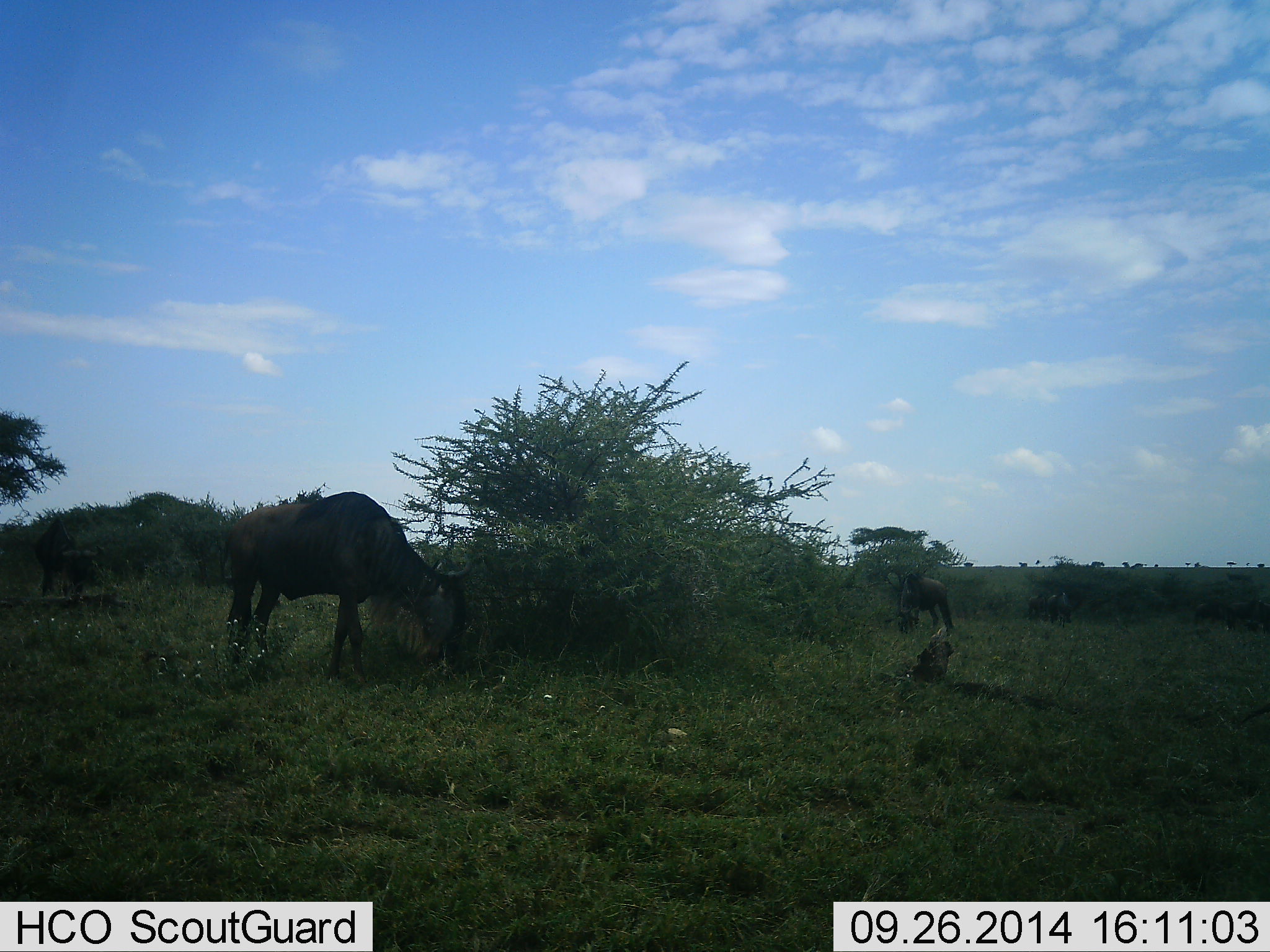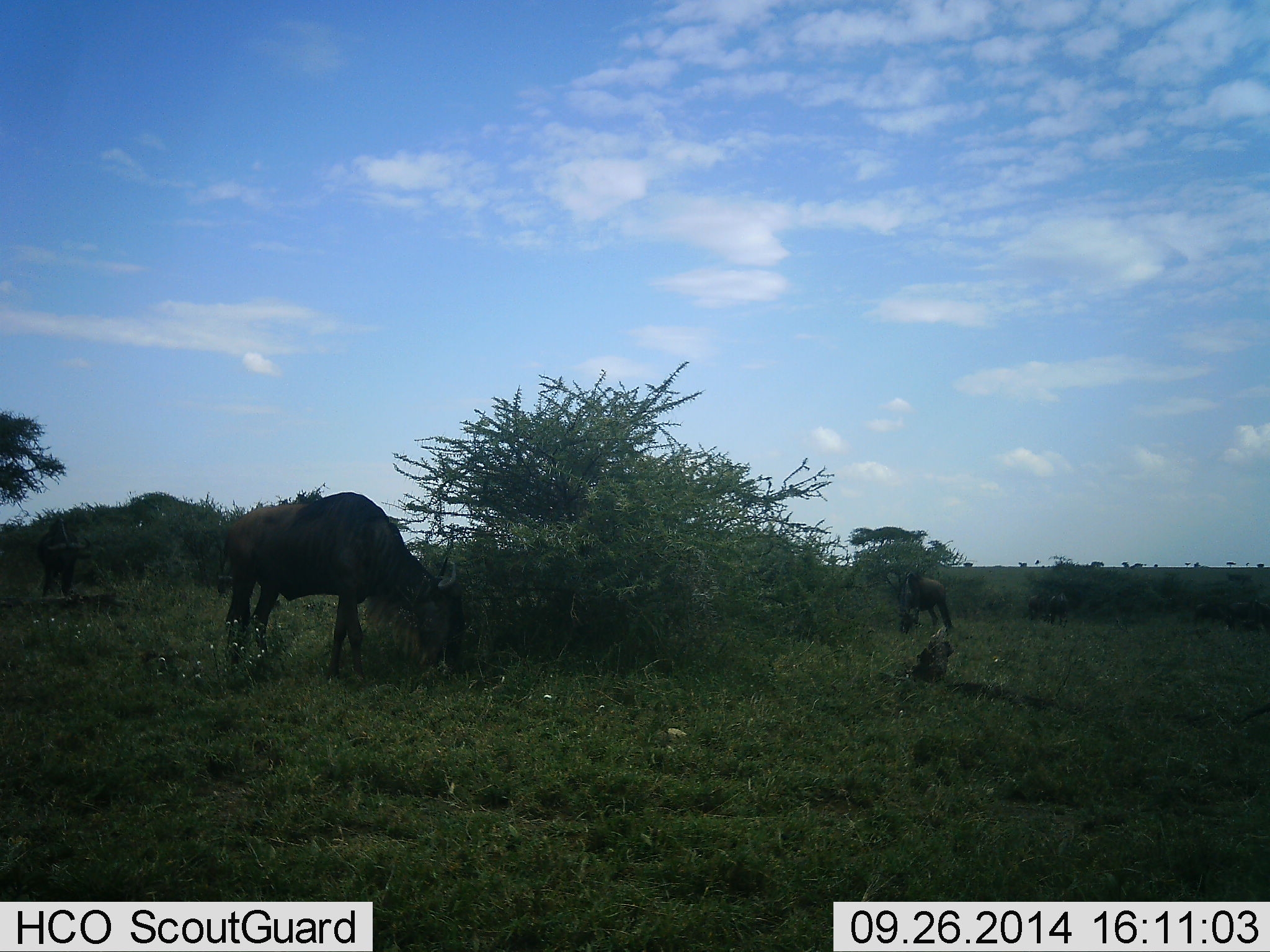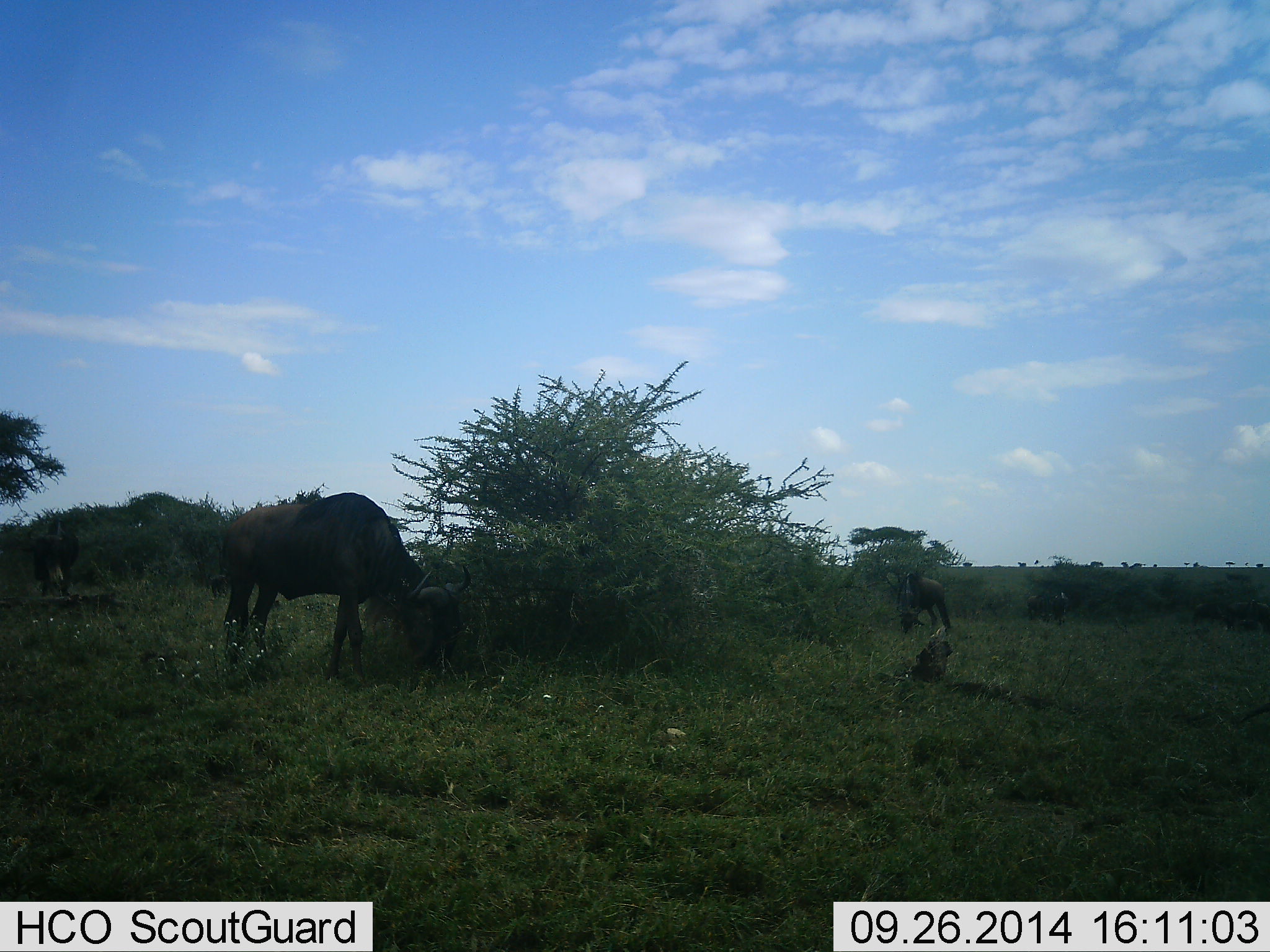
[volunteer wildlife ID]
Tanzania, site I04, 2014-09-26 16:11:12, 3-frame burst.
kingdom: Animalia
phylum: Chordata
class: Mammalia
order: Artiodactyla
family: Bovidae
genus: Connochaetes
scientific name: Connochaetes taurinus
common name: blue wildebeest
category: wildebeest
Wildebeest (blue wildebeest) (Connochaetes taurinus), count 4. Behavior (volunteer vote fractions): standing 20%, resting 0%, moving 10%, interacting 0%. Young present (vote fraction): 0%. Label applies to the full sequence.